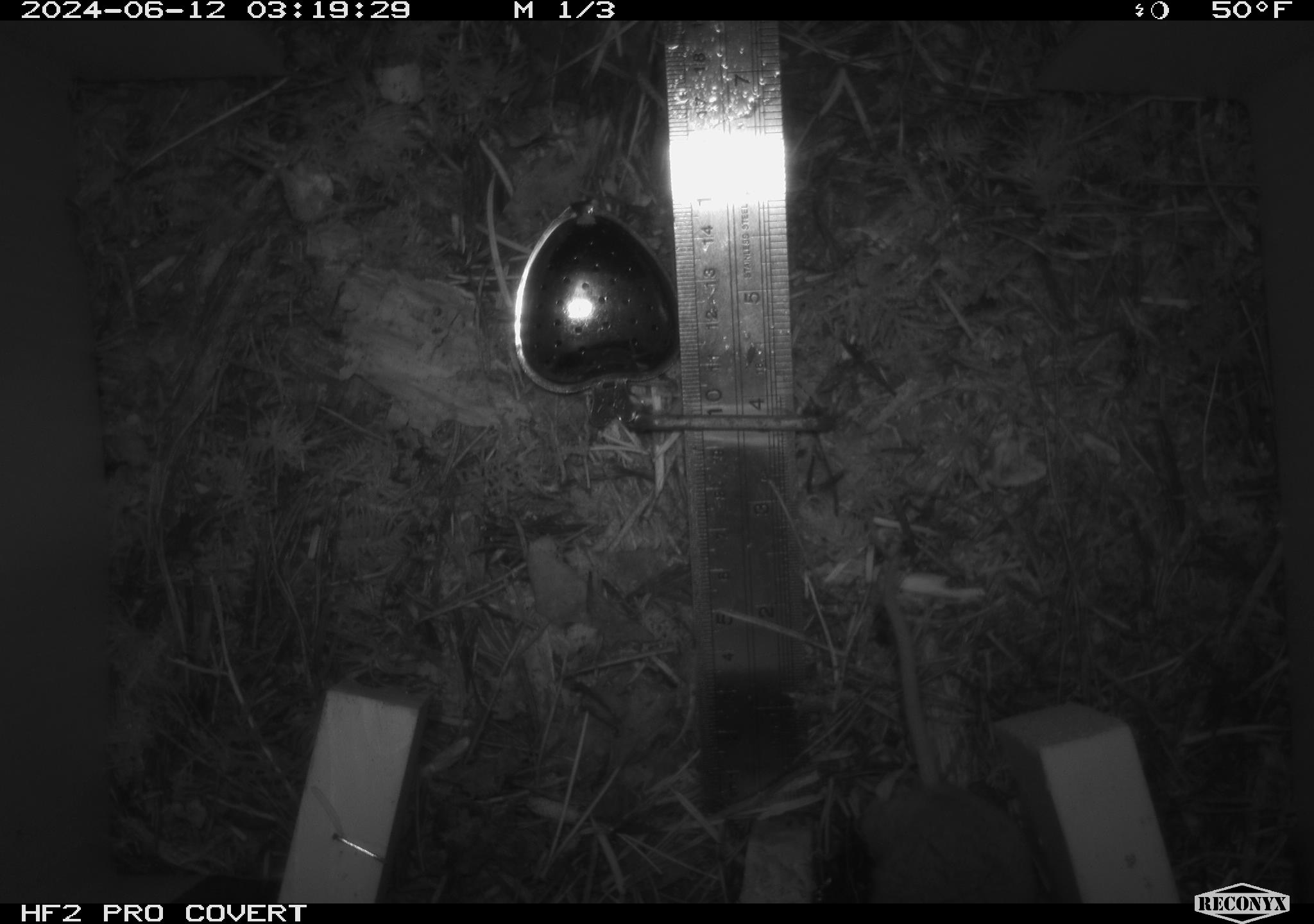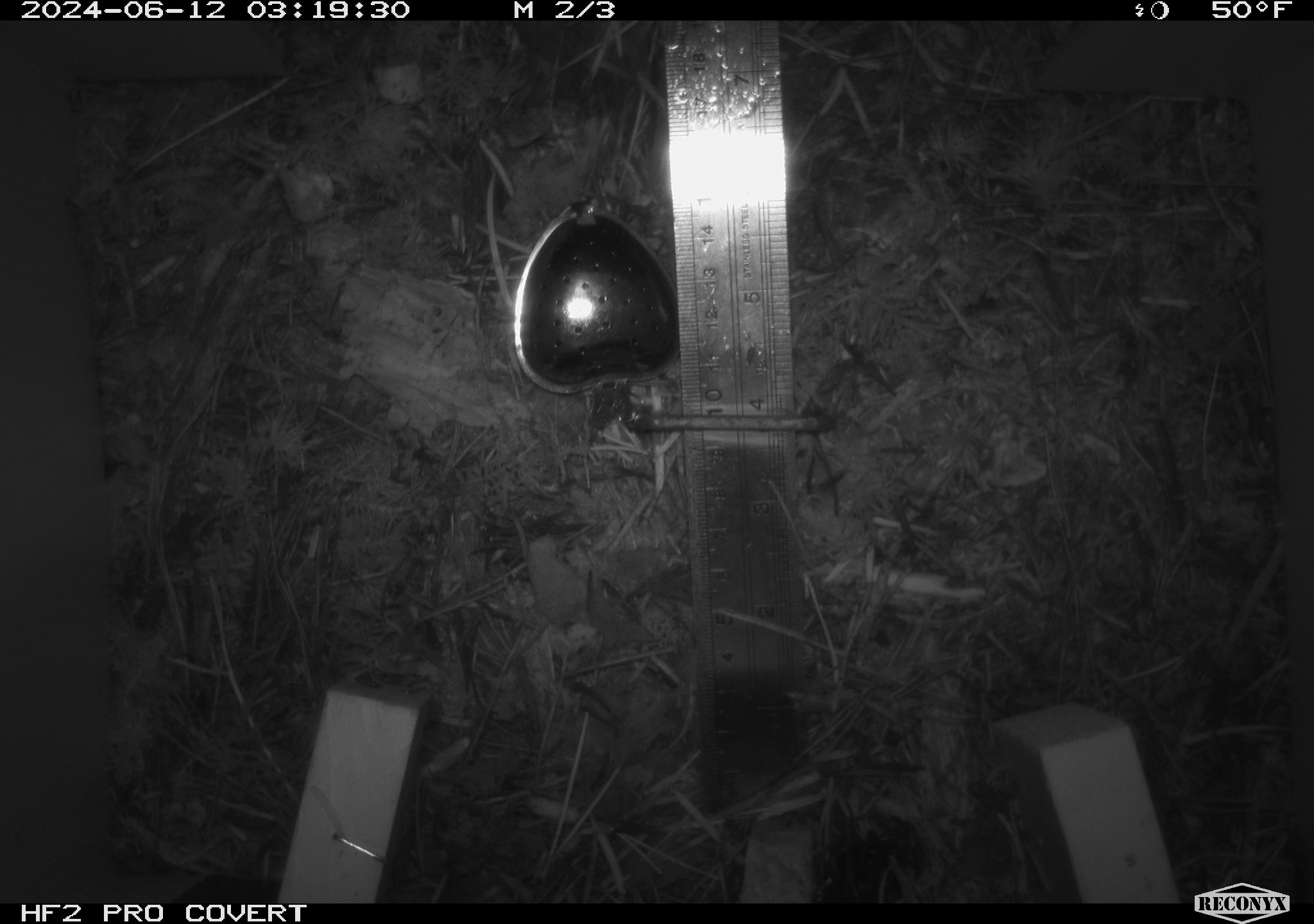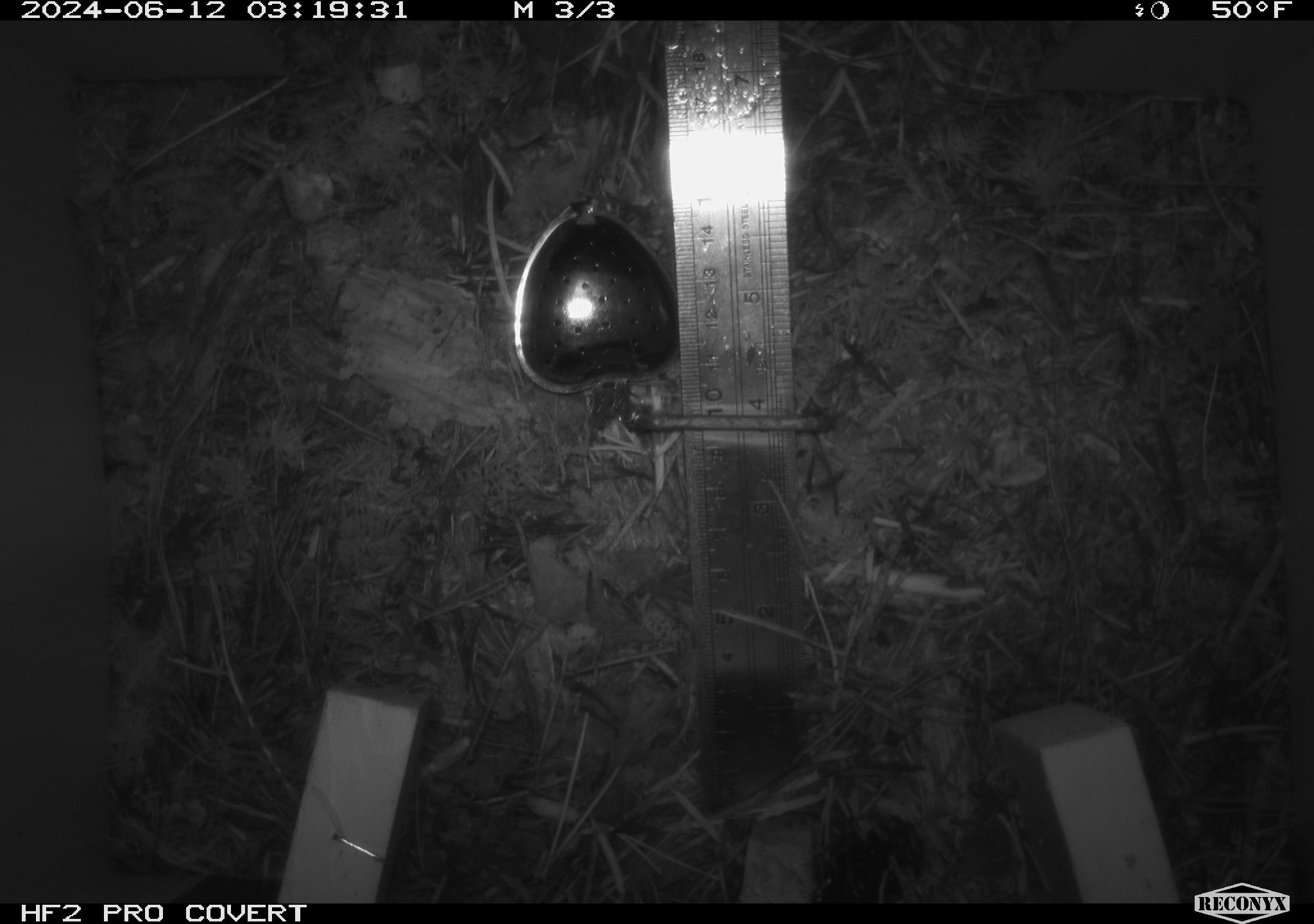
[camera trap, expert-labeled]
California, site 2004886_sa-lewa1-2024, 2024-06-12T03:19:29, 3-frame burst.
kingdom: Animalia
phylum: Chordata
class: Mammalia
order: Rodentia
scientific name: Rodentia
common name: rodent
Rodent (Rodentia).